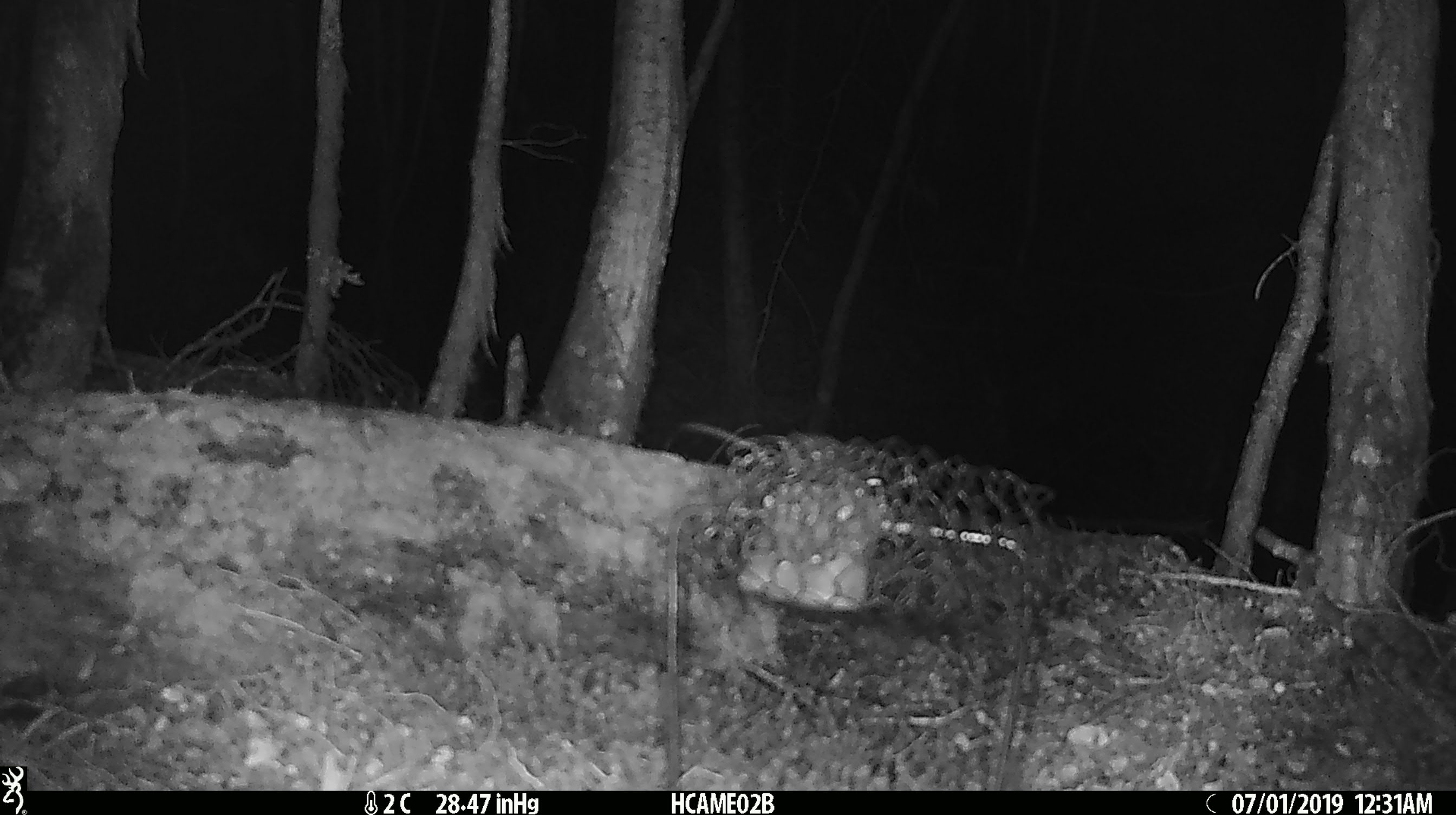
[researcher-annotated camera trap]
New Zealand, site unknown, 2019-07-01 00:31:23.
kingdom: Animalia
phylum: Chordata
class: Mammalia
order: Rodentia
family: Muridae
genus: Mus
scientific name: Mus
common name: mouse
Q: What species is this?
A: Mouse (Mus).